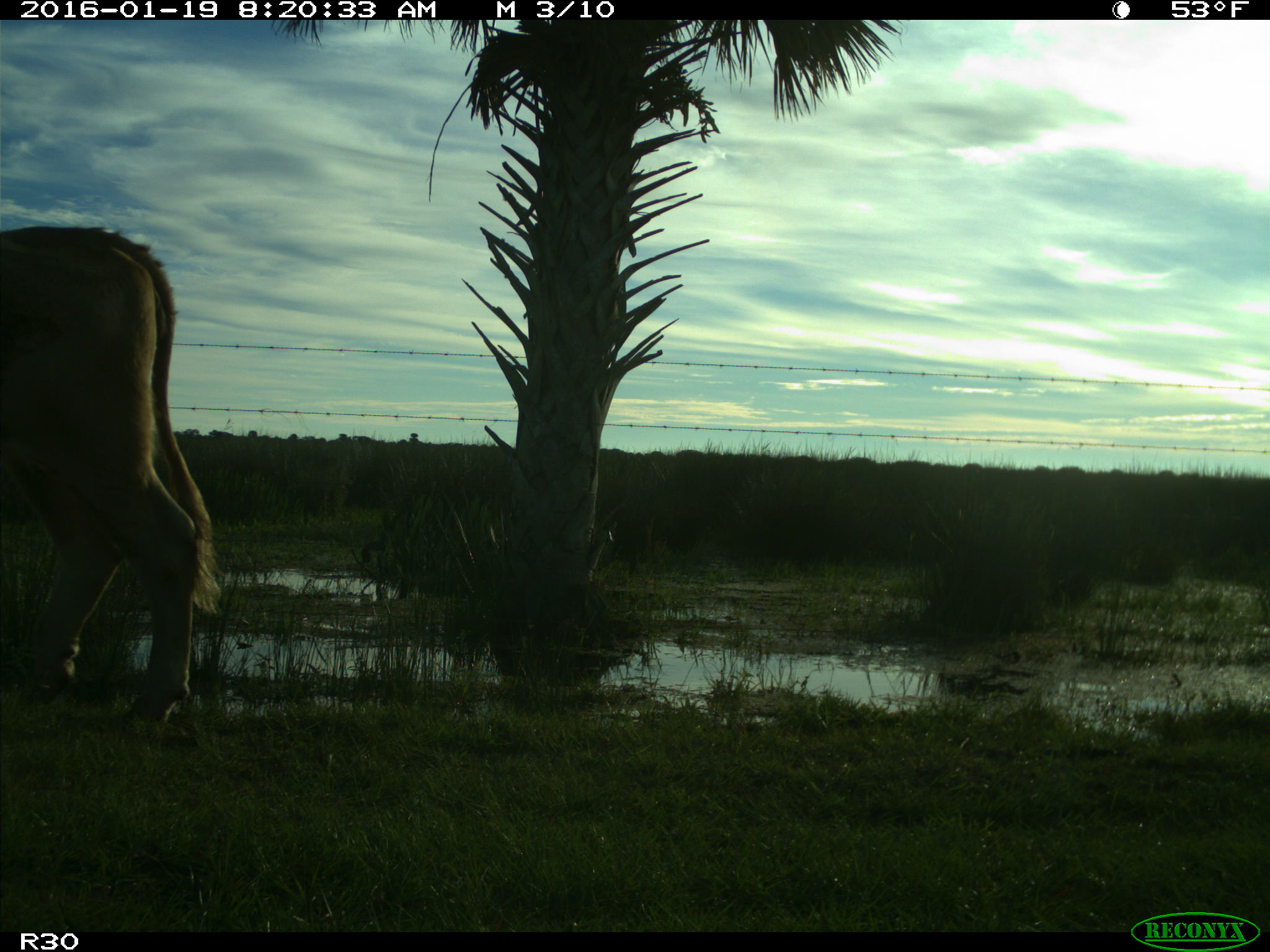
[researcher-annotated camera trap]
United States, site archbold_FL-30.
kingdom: Animalia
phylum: Chordata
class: Mammalia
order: Artiodactyla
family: Bovidae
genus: Bos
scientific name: Bos taurus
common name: domestic cow